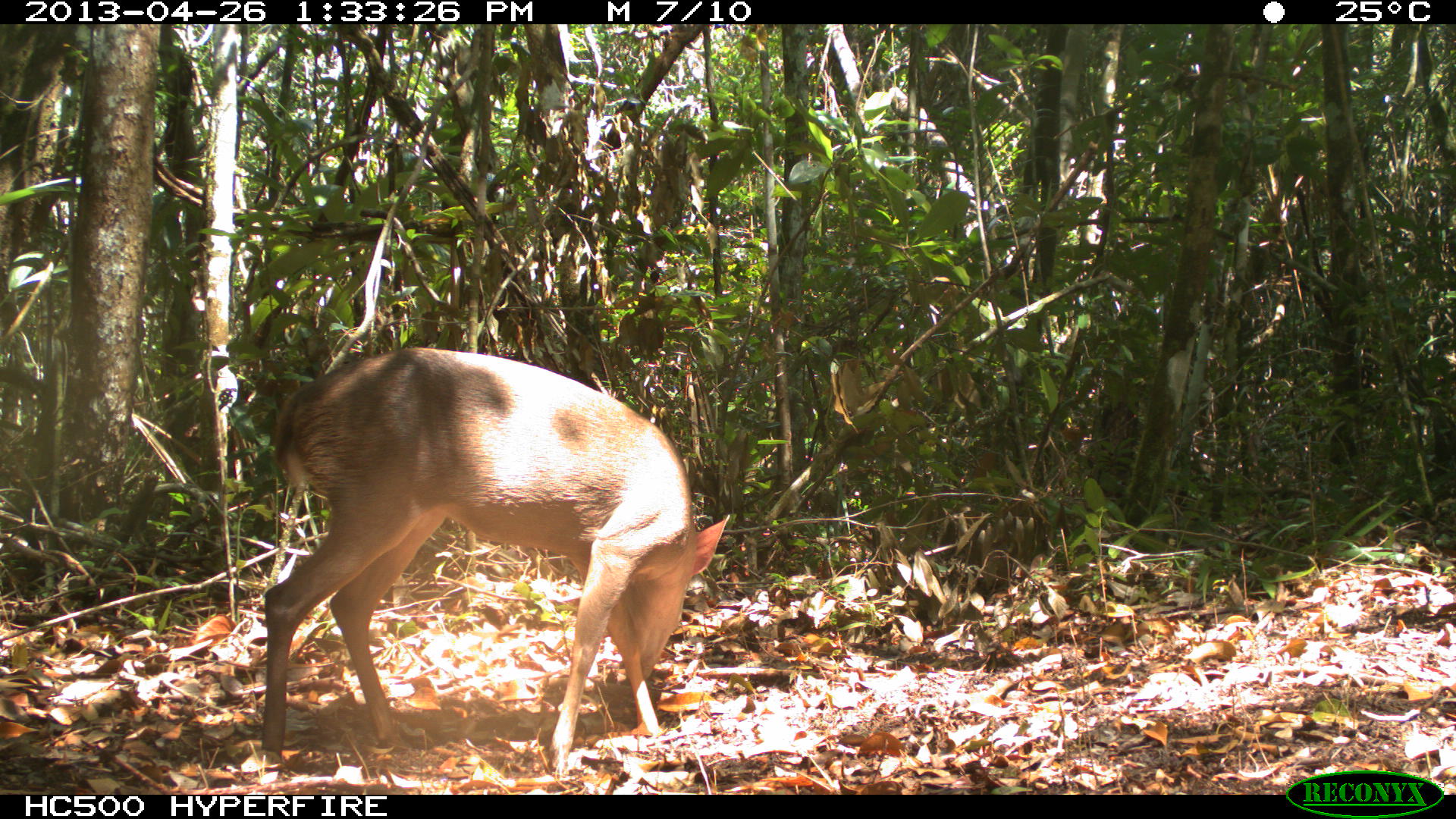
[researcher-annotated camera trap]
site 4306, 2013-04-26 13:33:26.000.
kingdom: Animalia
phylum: Chordata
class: Mammalia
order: Artiodactyla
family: Cervidae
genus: Odocoileus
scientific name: Odocoileus pandora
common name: yucatán brown brocket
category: mazama pandora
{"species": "mazama pandora (yucatán brown brocket) (Odocoileus pandora)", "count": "1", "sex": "male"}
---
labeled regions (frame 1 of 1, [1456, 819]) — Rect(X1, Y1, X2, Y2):
mazama pandora: Rect(260, 344, 732, 773)